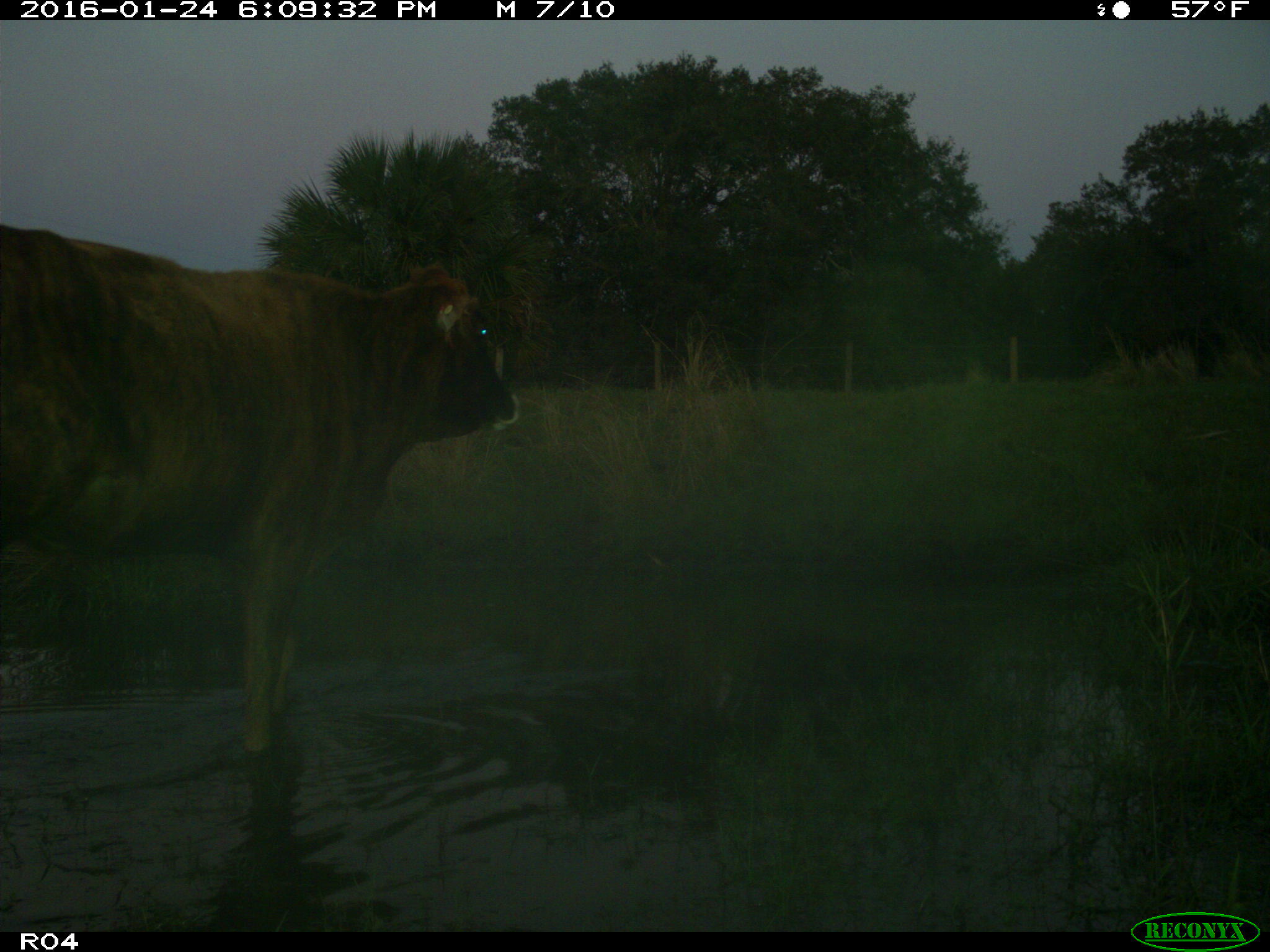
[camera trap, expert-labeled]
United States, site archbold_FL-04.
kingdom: Animalia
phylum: Chordata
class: Mammalia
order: Artiodactyla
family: Bovidae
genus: Bos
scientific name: Bos taurus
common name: domestic cow